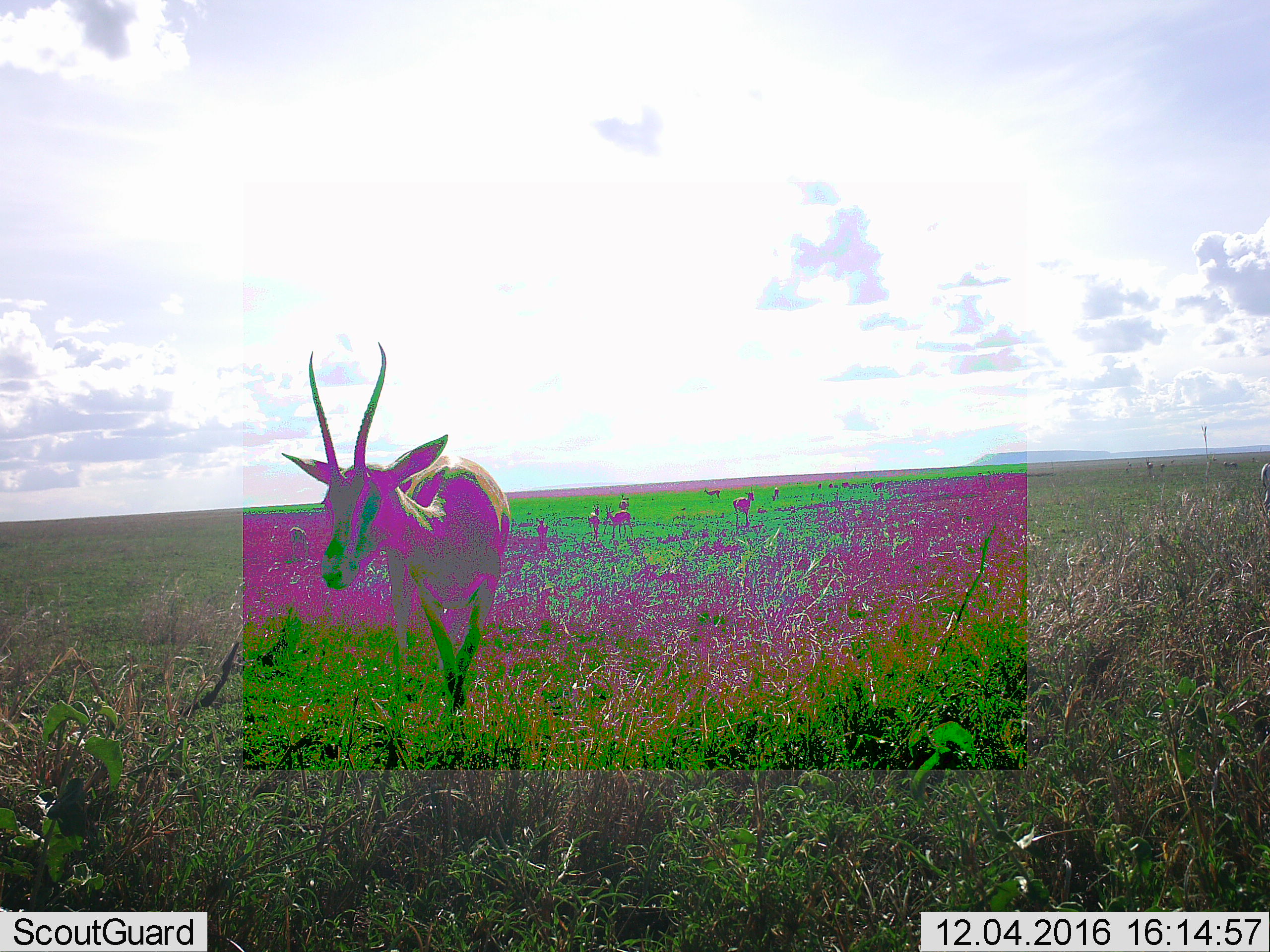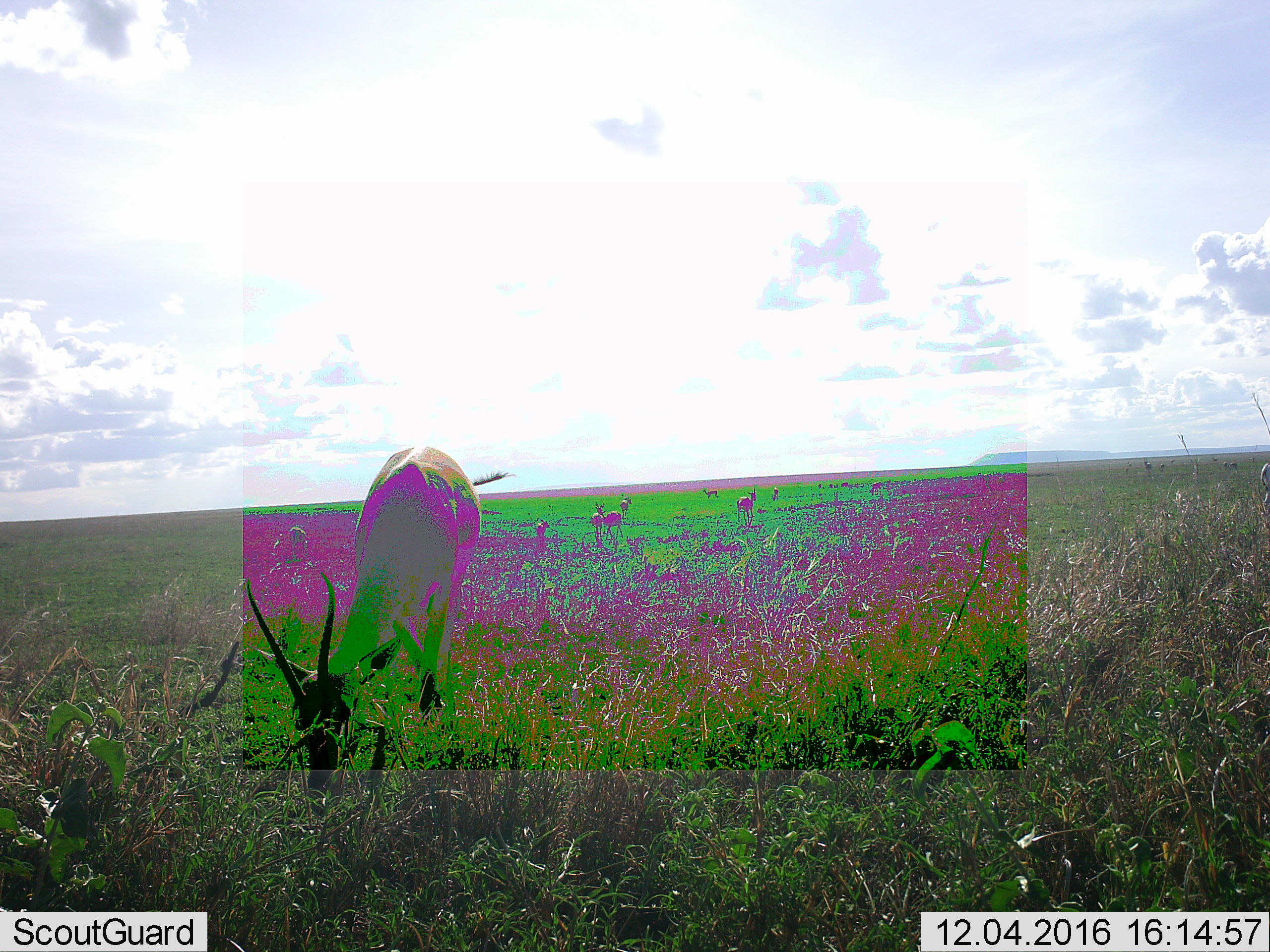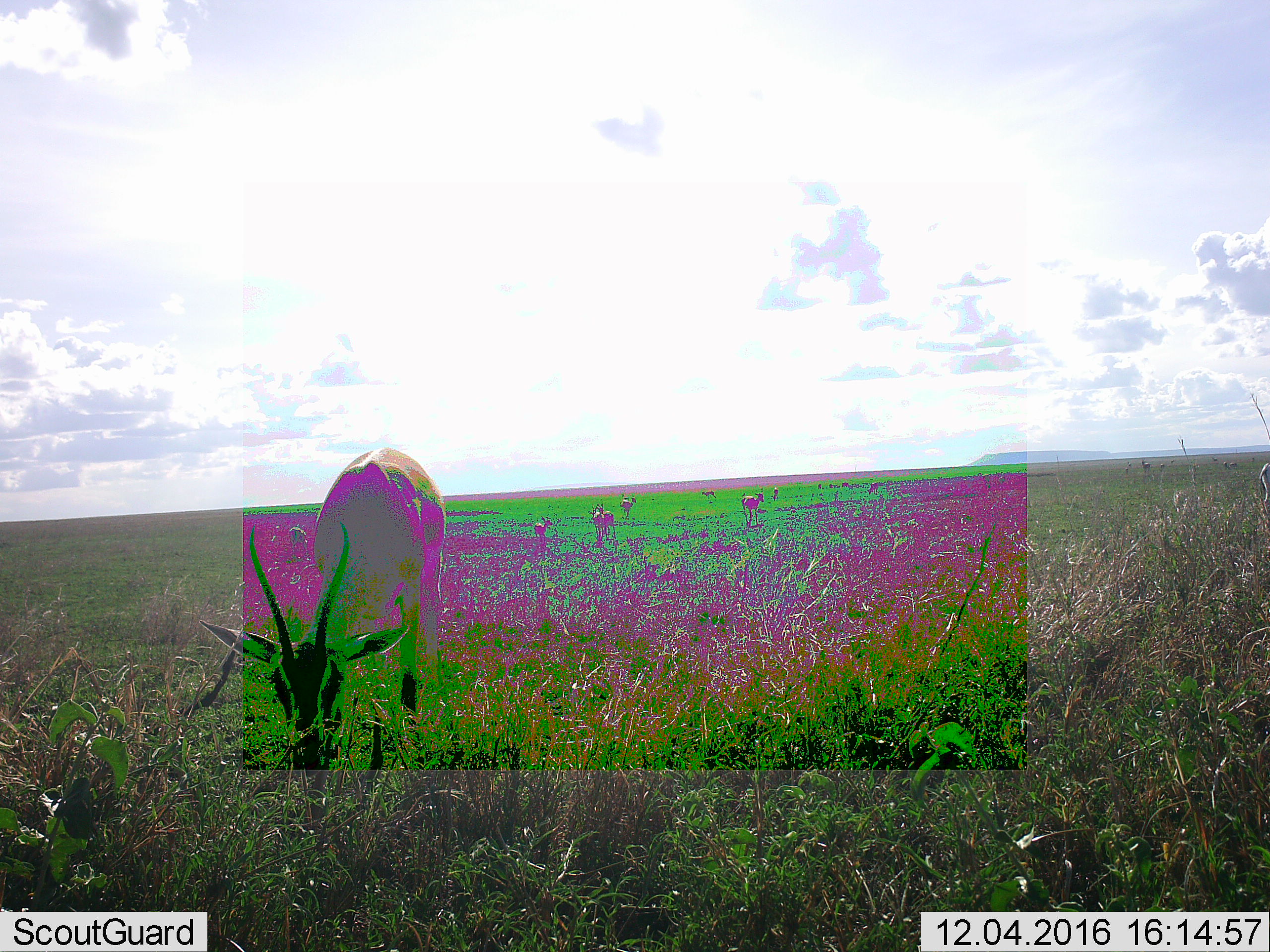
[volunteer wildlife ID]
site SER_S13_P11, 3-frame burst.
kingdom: Animalia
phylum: Chordata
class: Mammalia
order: Artiodactyla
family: Bovidae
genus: Nanger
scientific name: Nanger granti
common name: grant's gazelle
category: gazellegrants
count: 7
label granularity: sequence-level